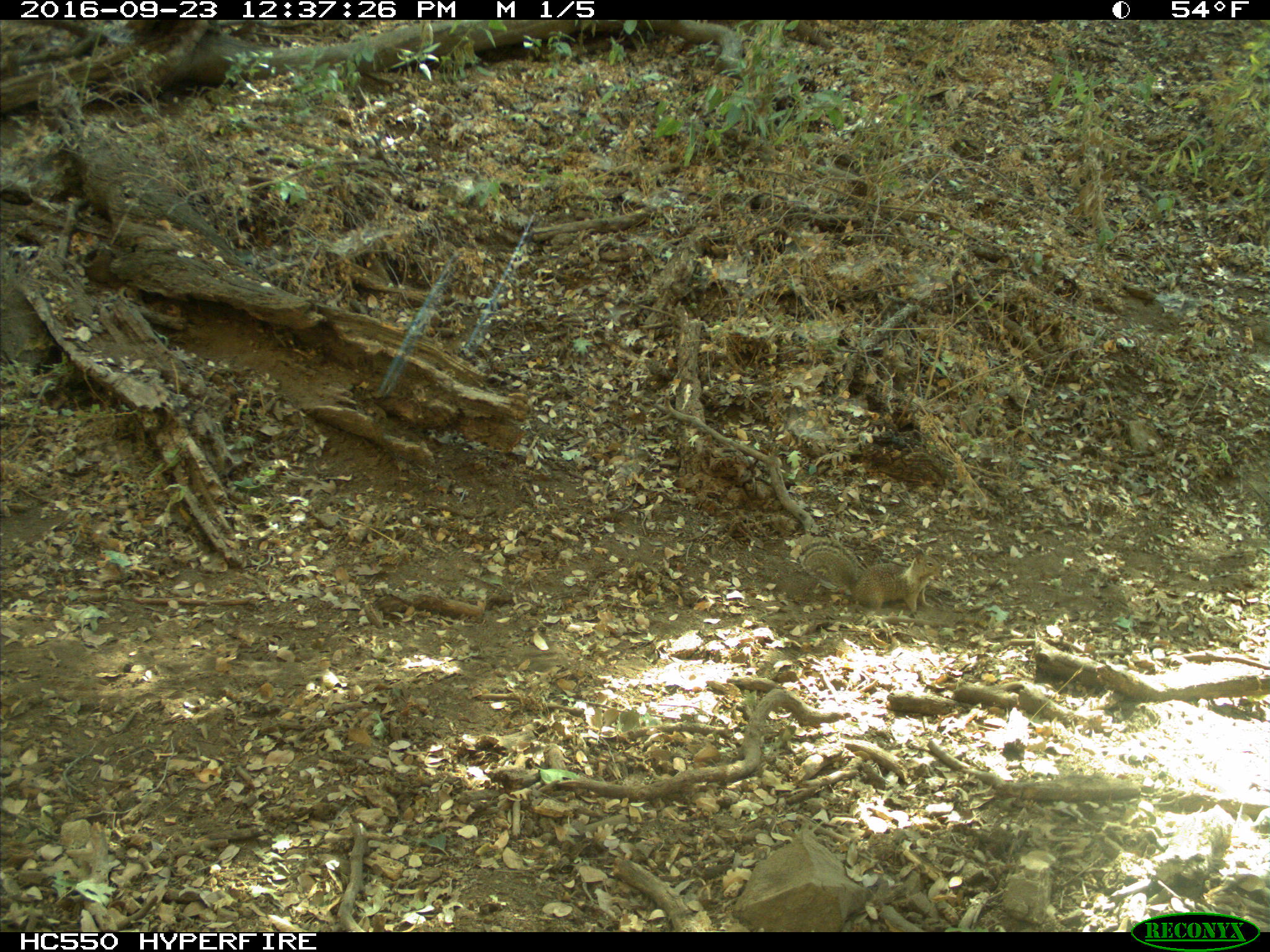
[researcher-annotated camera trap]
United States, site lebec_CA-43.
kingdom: Animalia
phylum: Chordata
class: Mammalia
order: Rodentia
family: Sciuridae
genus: Otospermophilus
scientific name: Otospermophilus beecheyi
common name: california ground squirrel